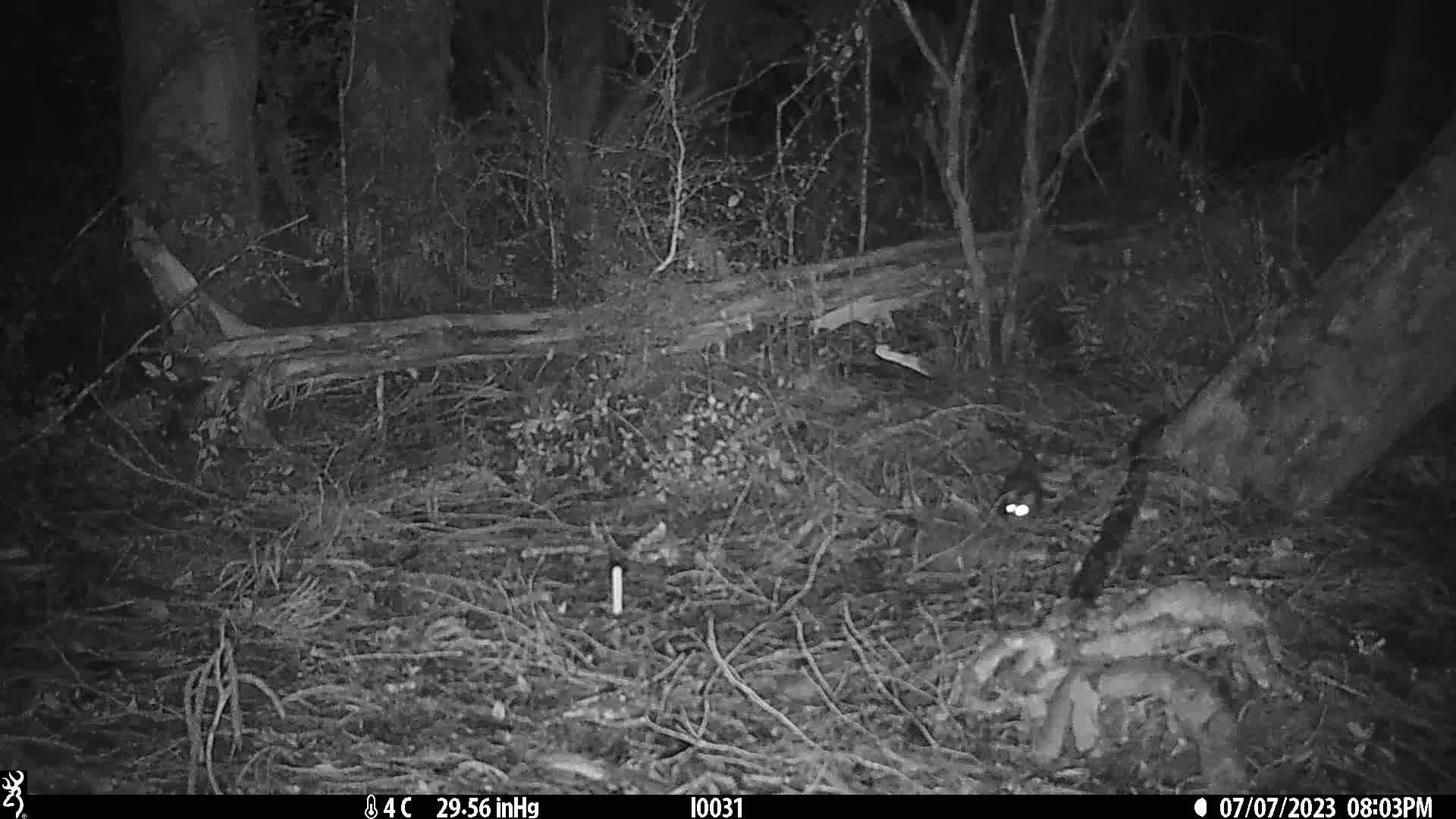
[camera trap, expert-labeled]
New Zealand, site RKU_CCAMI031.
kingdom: Animalia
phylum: Chordata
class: Mammalia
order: Rodentia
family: Muridae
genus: Rattus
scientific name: Rattus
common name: rat